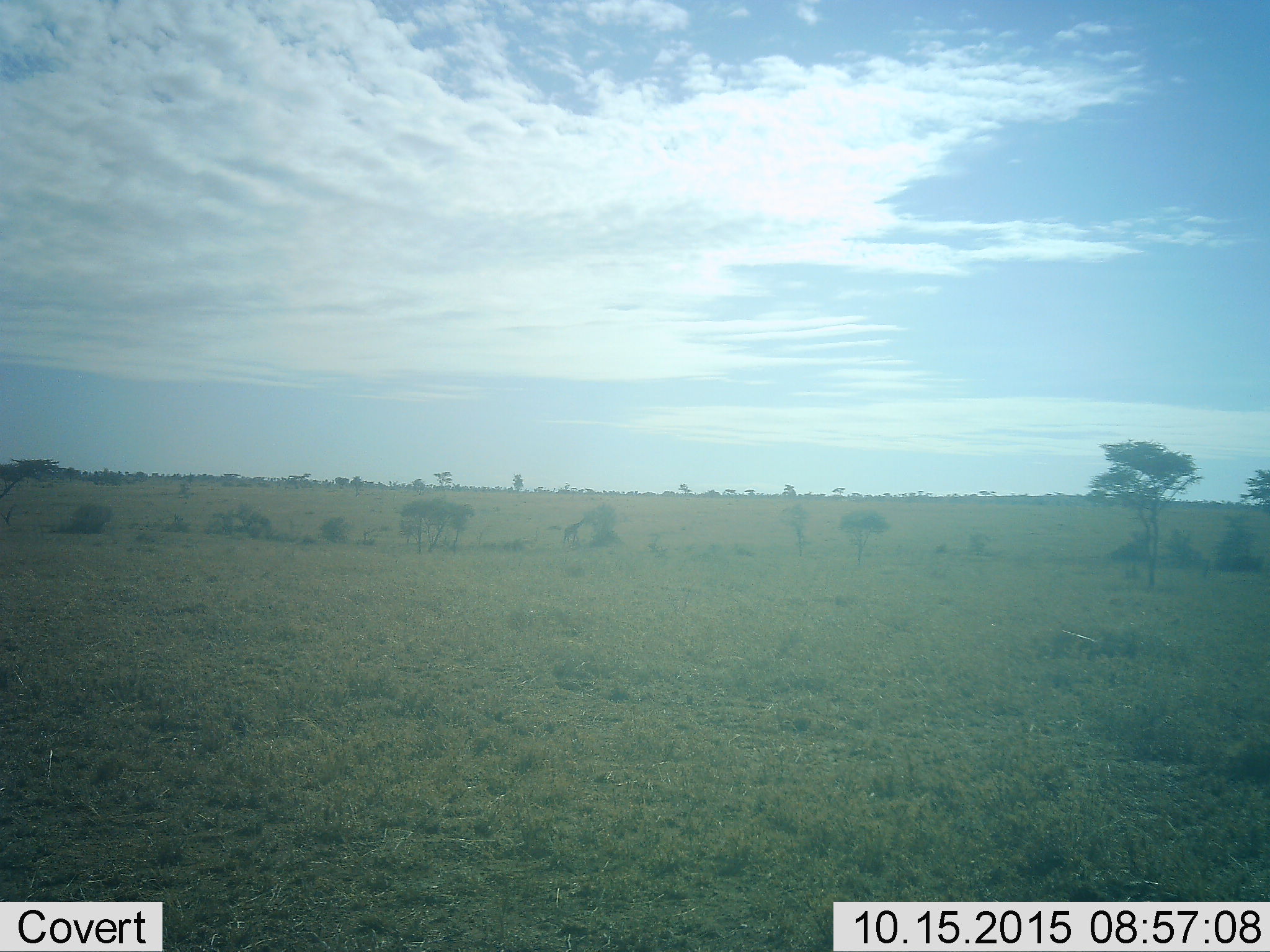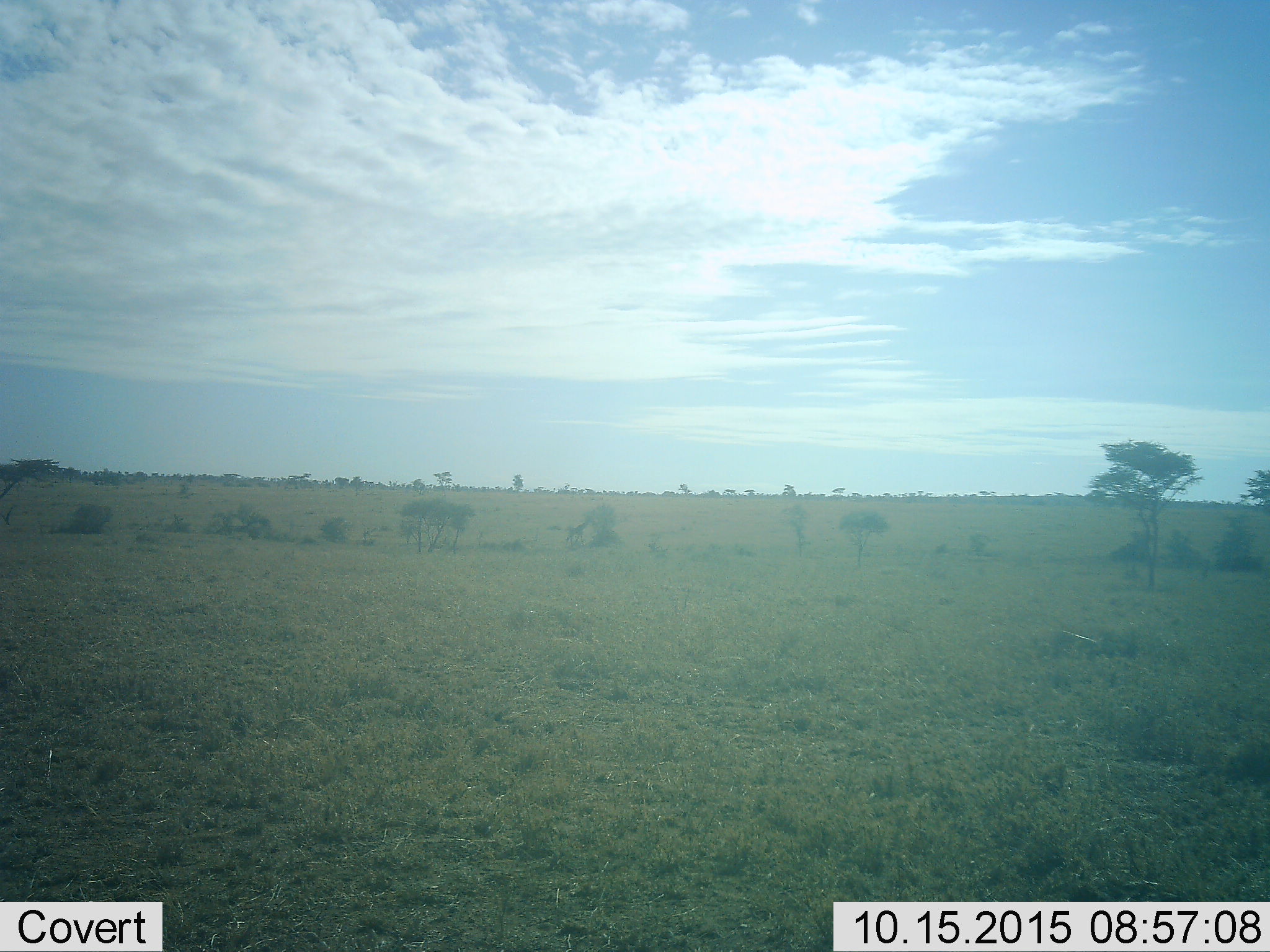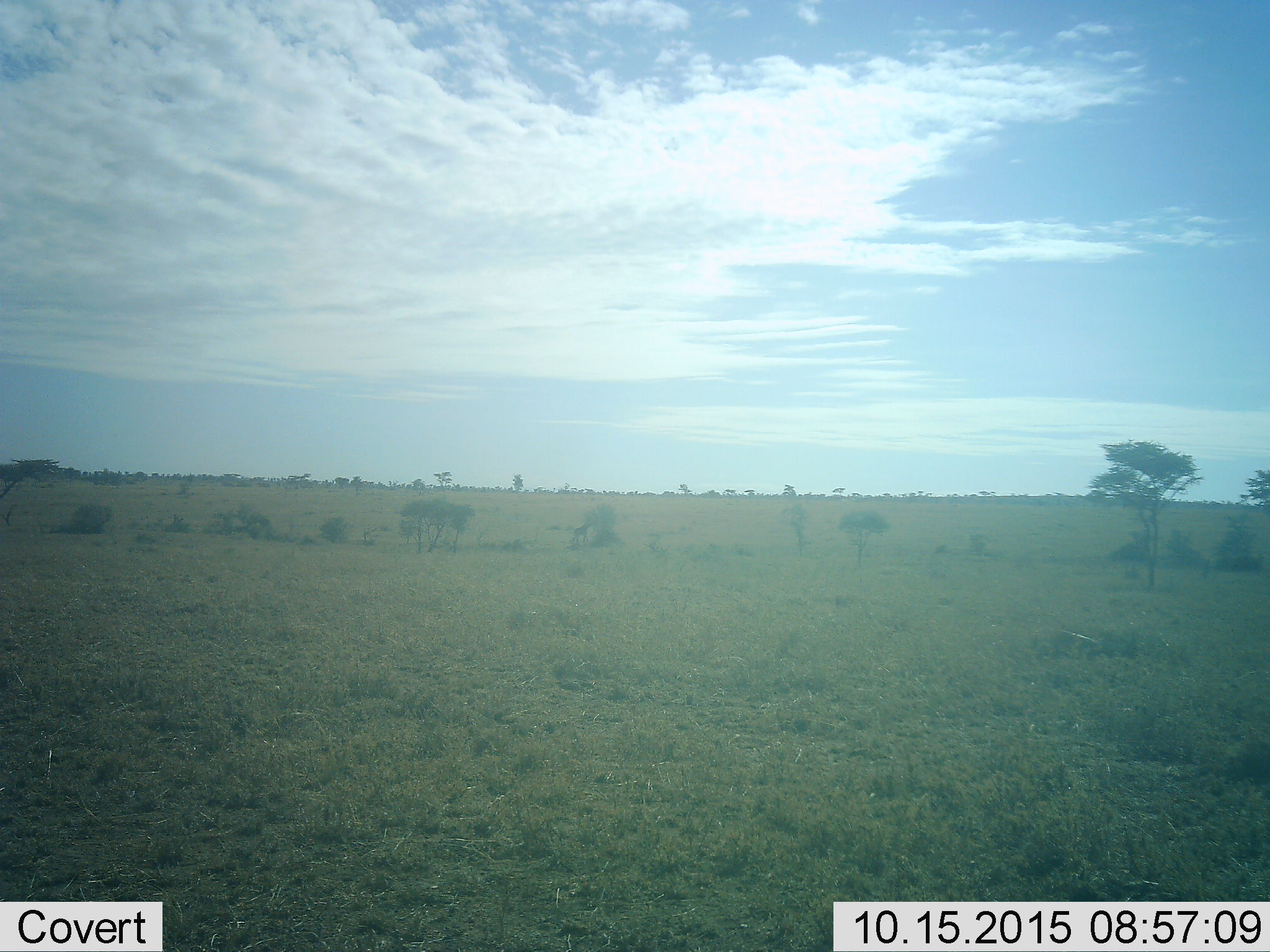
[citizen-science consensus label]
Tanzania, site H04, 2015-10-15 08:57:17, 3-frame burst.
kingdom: Animalia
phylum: Chordata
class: Mammalia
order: Artiodactyla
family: Giraffidae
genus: Giraffa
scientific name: Giraffa camelopardalis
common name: giraffe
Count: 1.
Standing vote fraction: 17%.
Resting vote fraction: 0%.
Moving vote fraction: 67%.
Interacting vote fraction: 0%.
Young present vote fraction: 0%.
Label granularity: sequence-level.